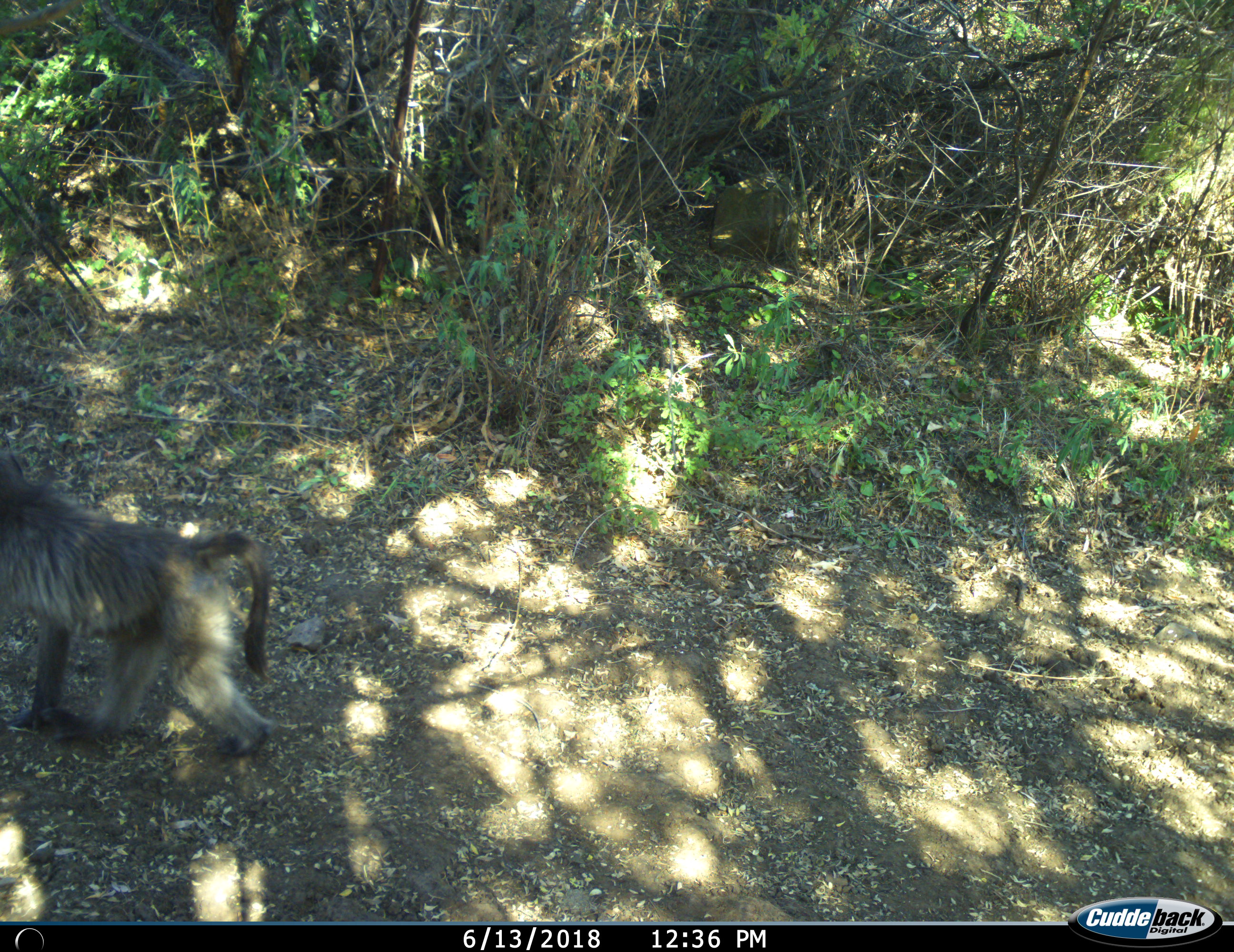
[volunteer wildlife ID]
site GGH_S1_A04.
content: unidentified animal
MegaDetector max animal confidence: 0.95